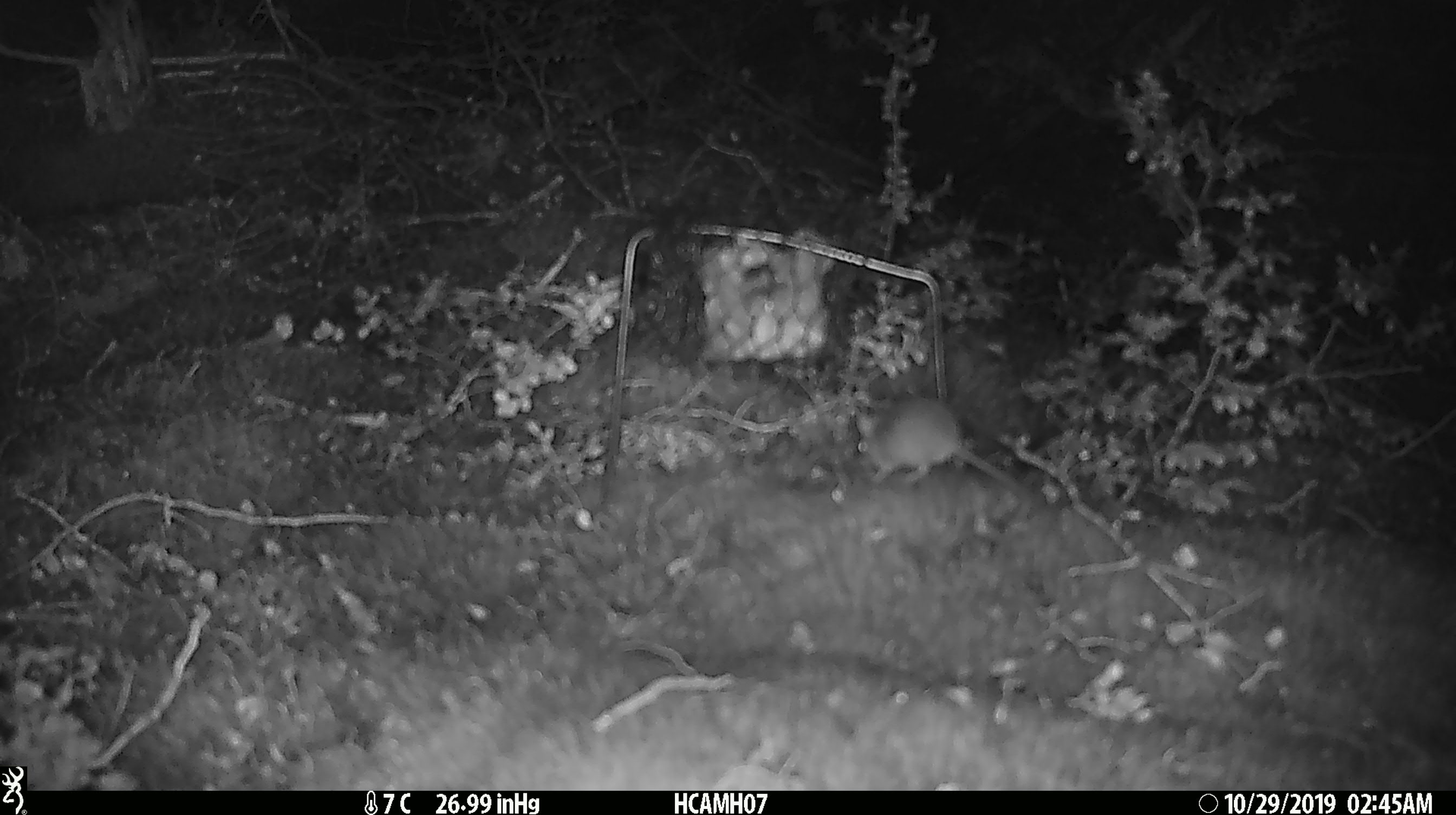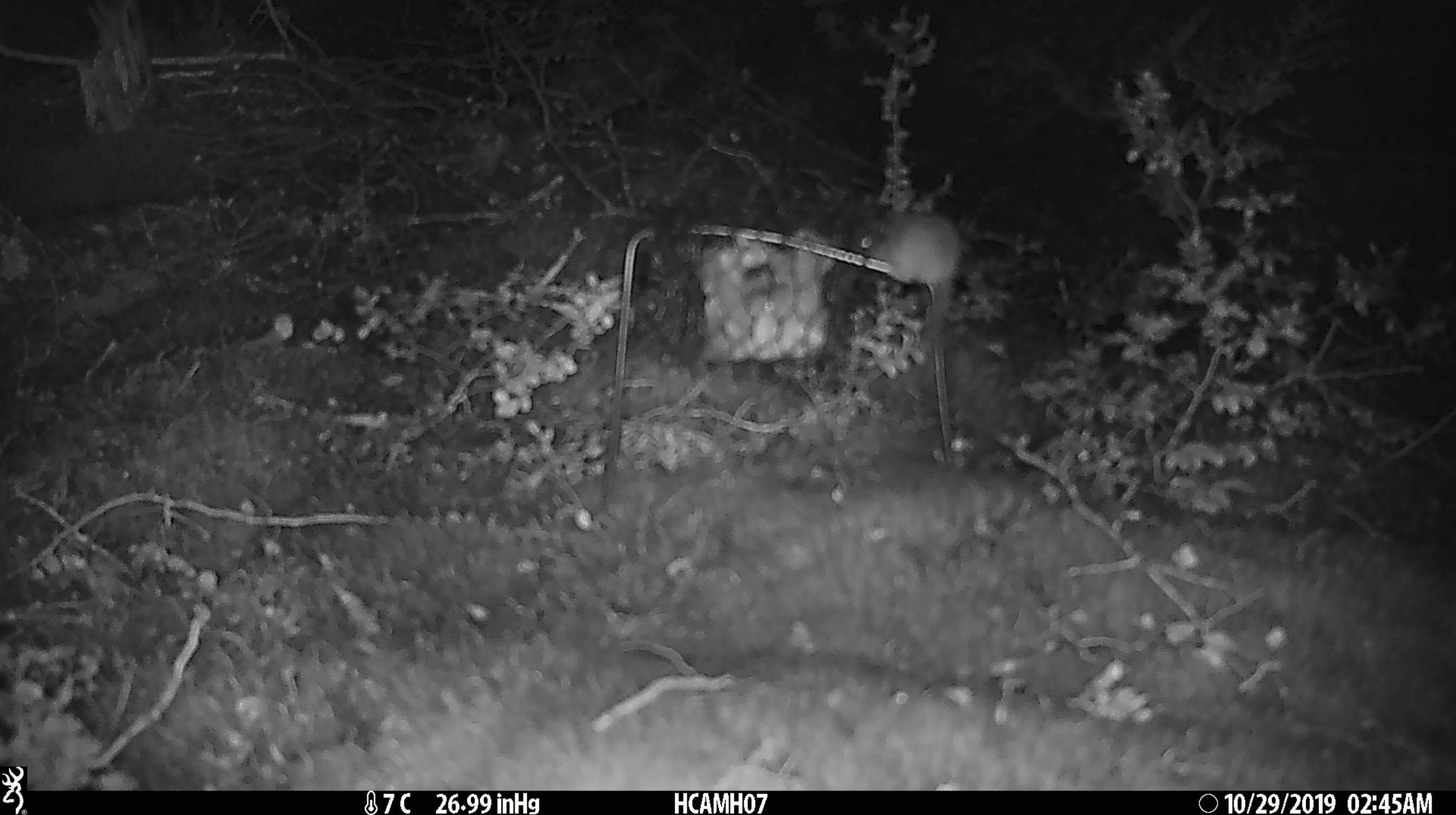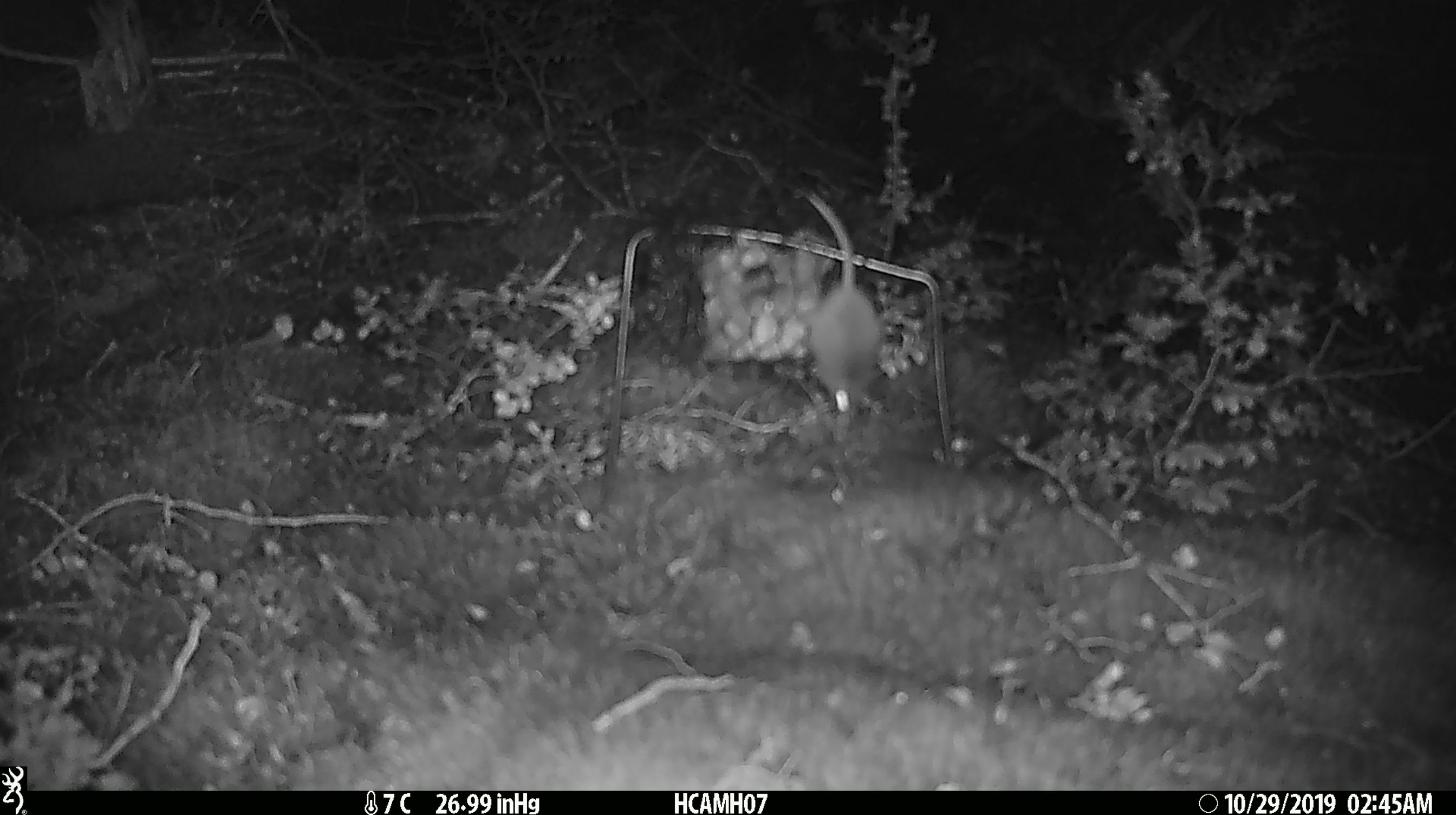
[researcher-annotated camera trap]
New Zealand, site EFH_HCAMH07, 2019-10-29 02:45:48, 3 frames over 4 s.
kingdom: Animalia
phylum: Chordata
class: Mammalia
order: Rodentia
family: Muridae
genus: Mus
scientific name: Mus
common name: mouse